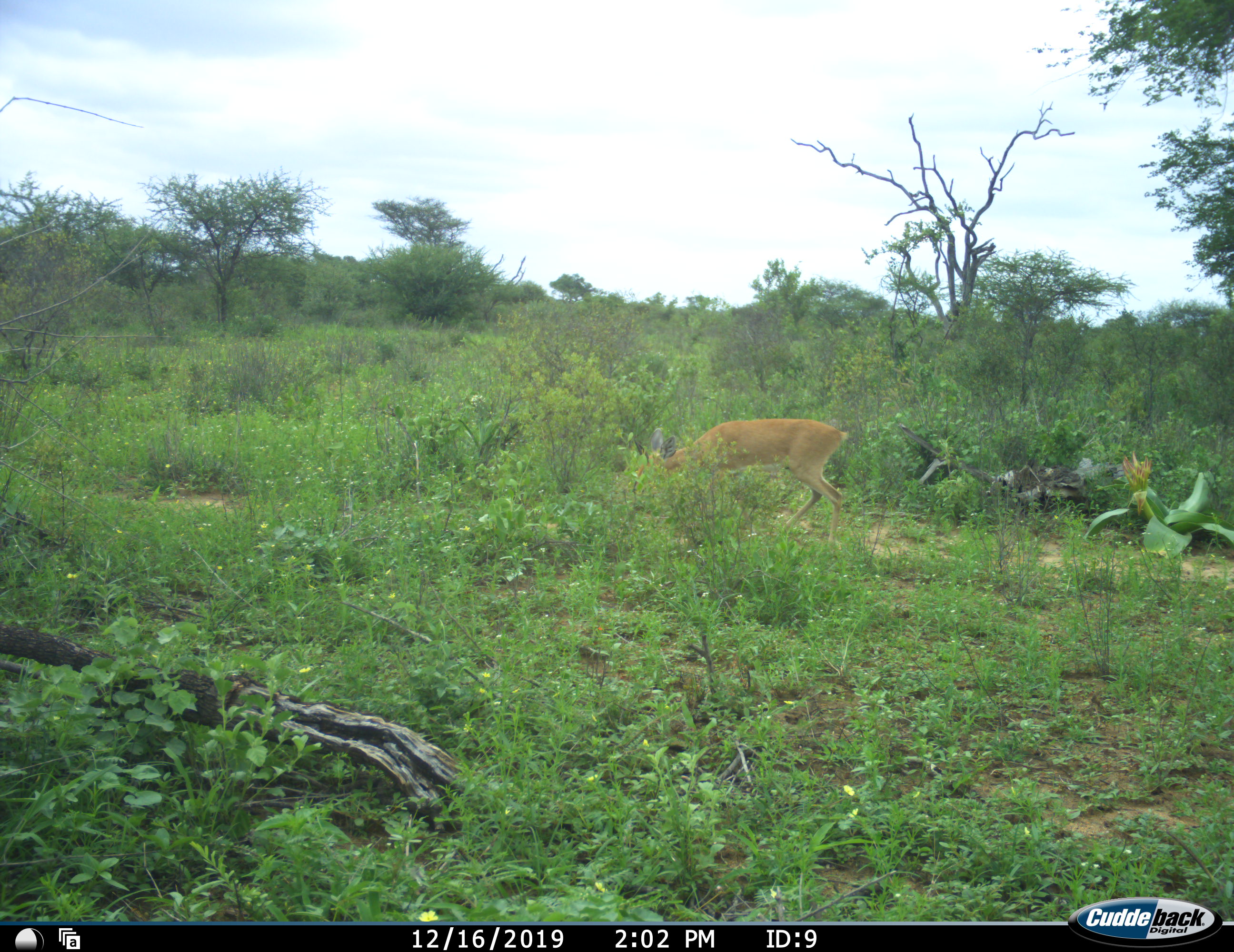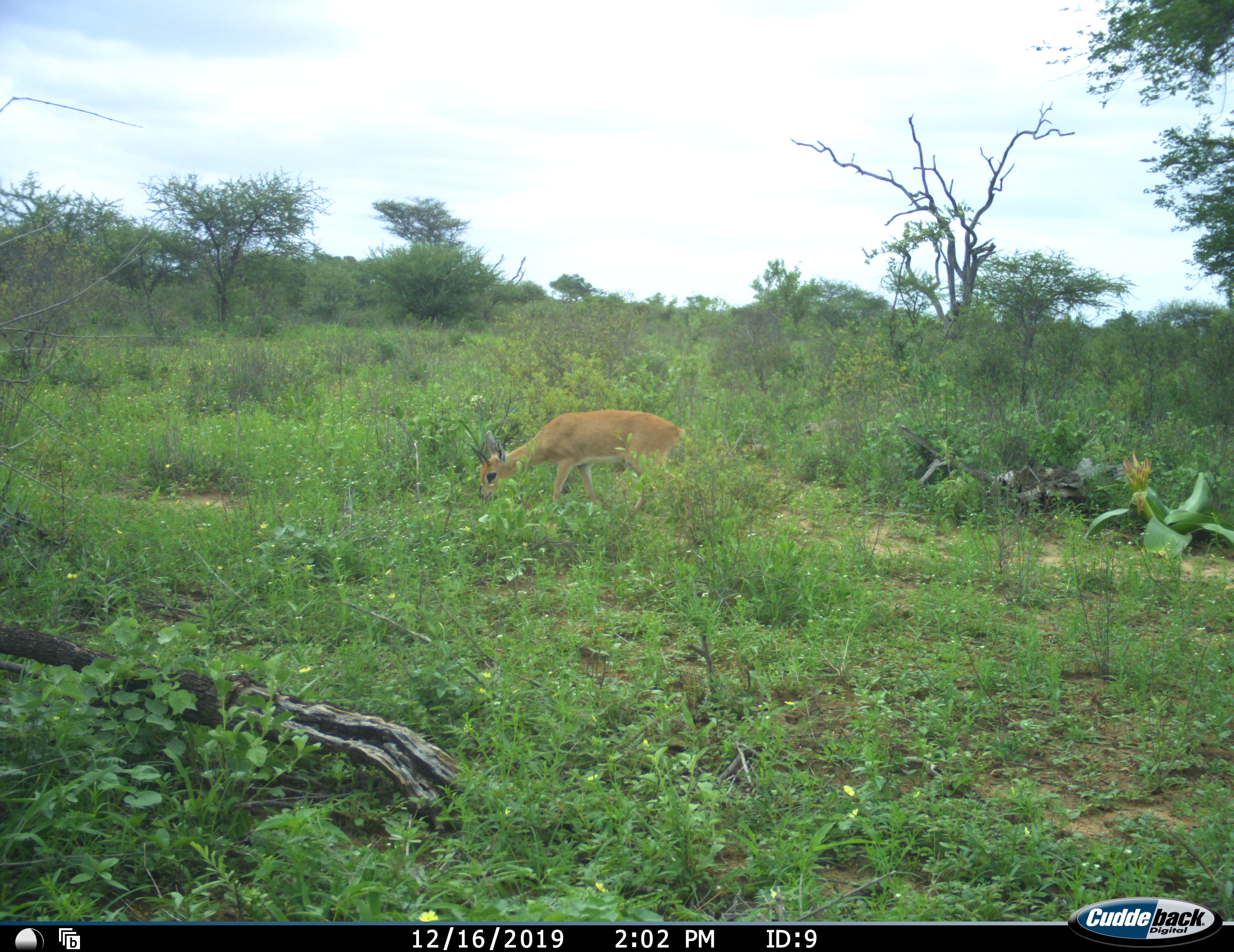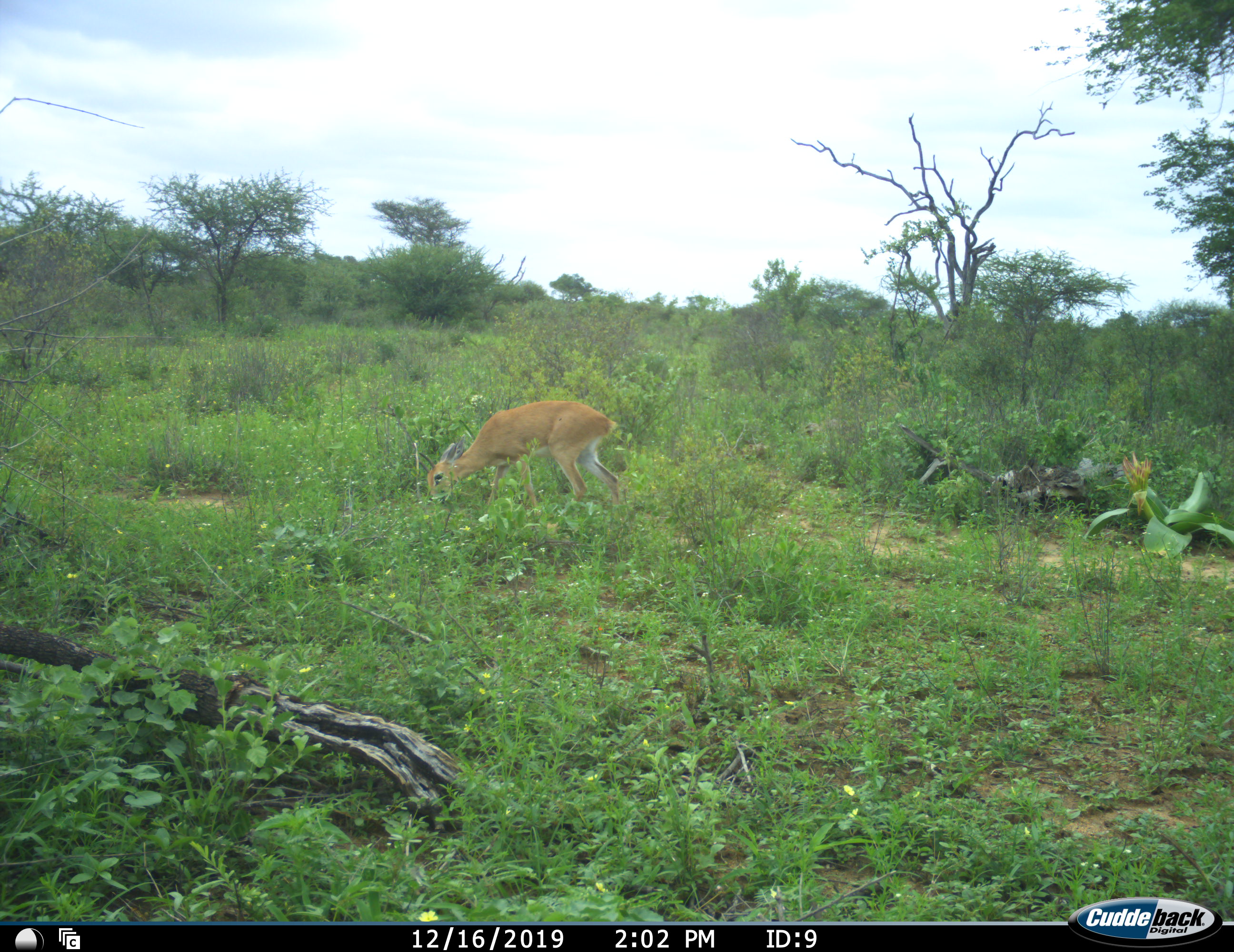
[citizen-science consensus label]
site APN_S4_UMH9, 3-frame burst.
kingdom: Animalia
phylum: Chordata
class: Mammalia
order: Artiodactyla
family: Bovidae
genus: Raphicerus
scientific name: Raphicerus campestris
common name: steenbok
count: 1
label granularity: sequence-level